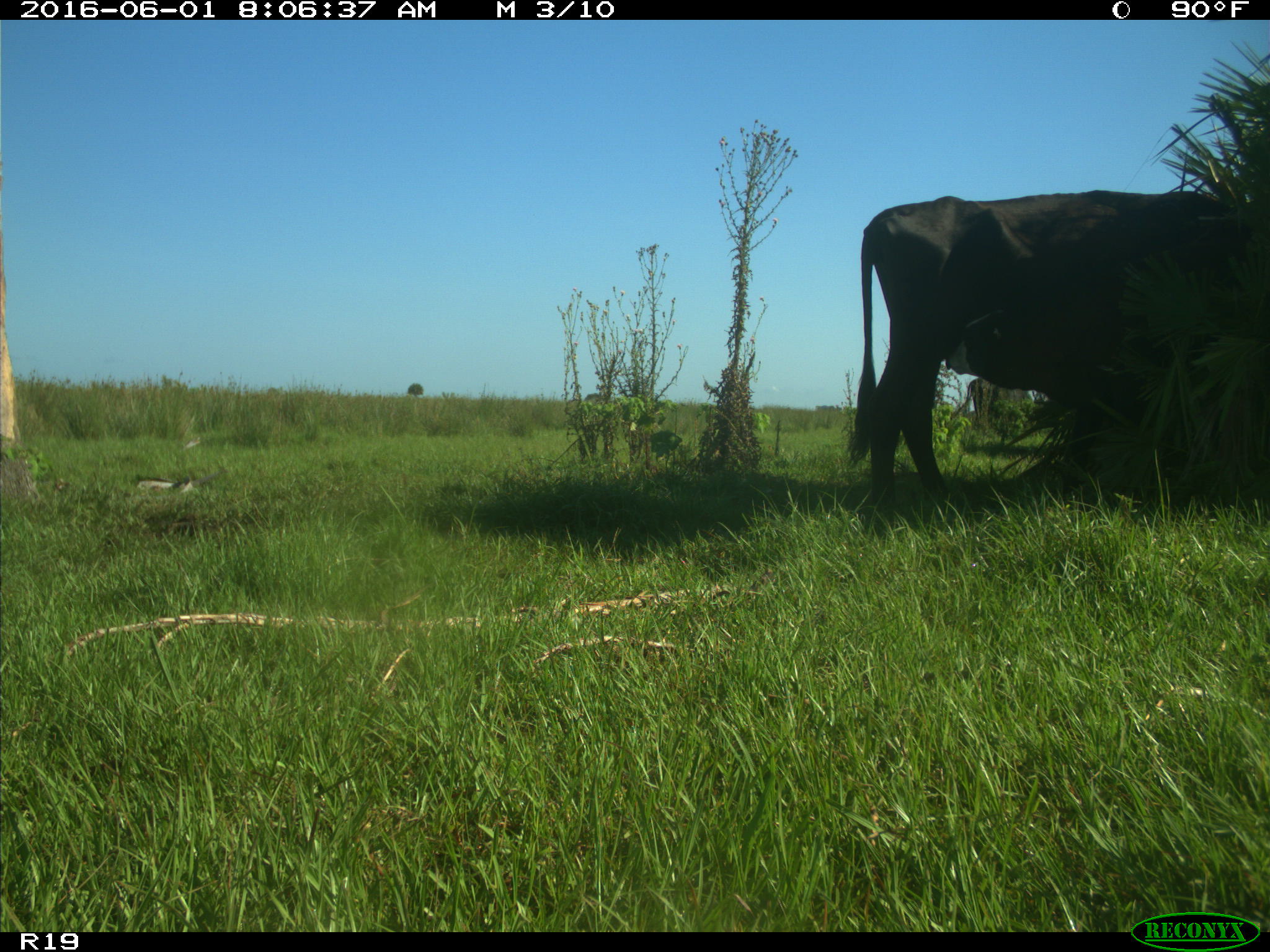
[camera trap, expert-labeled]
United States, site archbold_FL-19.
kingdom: Animalia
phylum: Chordata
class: Mammalia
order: Artiodactyla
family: Bovidae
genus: Bos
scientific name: Bos taurus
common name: domestic cow